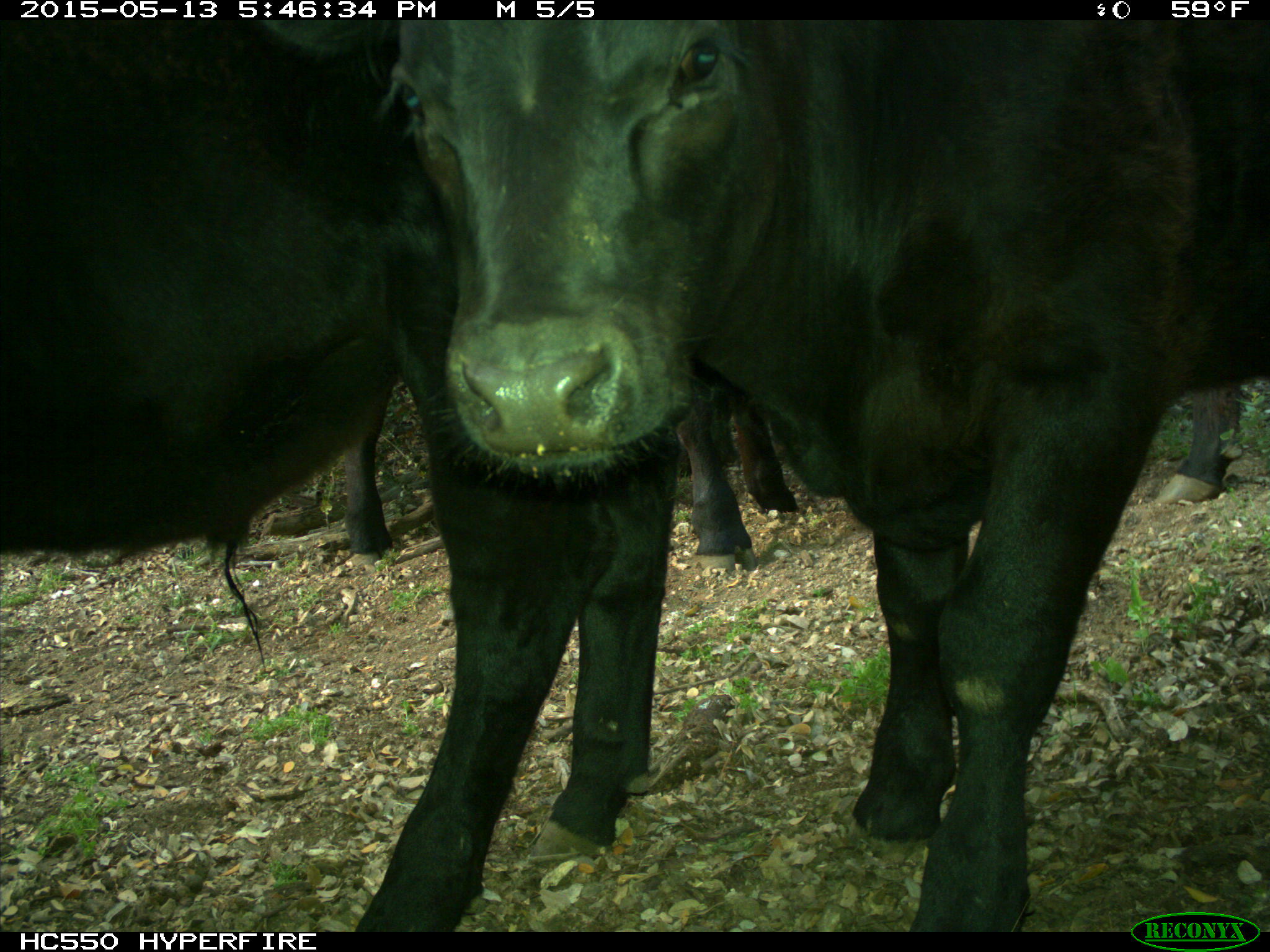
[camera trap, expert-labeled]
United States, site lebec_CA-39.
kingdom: Animalia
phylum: Chordata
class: Mammalia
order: Artiodactyla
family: Bovidae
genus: Bos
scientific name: Bos taurus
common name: domestic cow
Bos taurus (domestic cow).